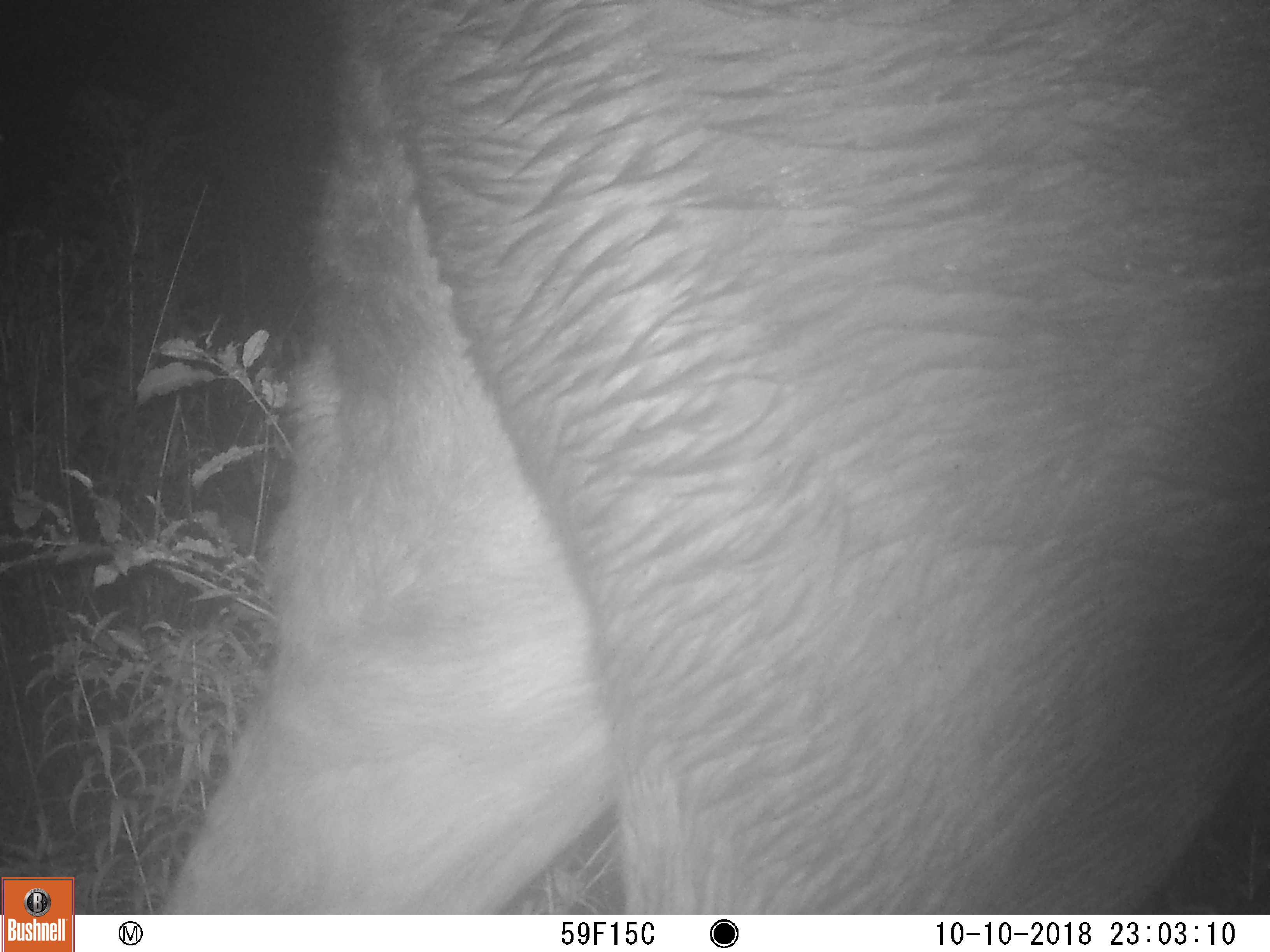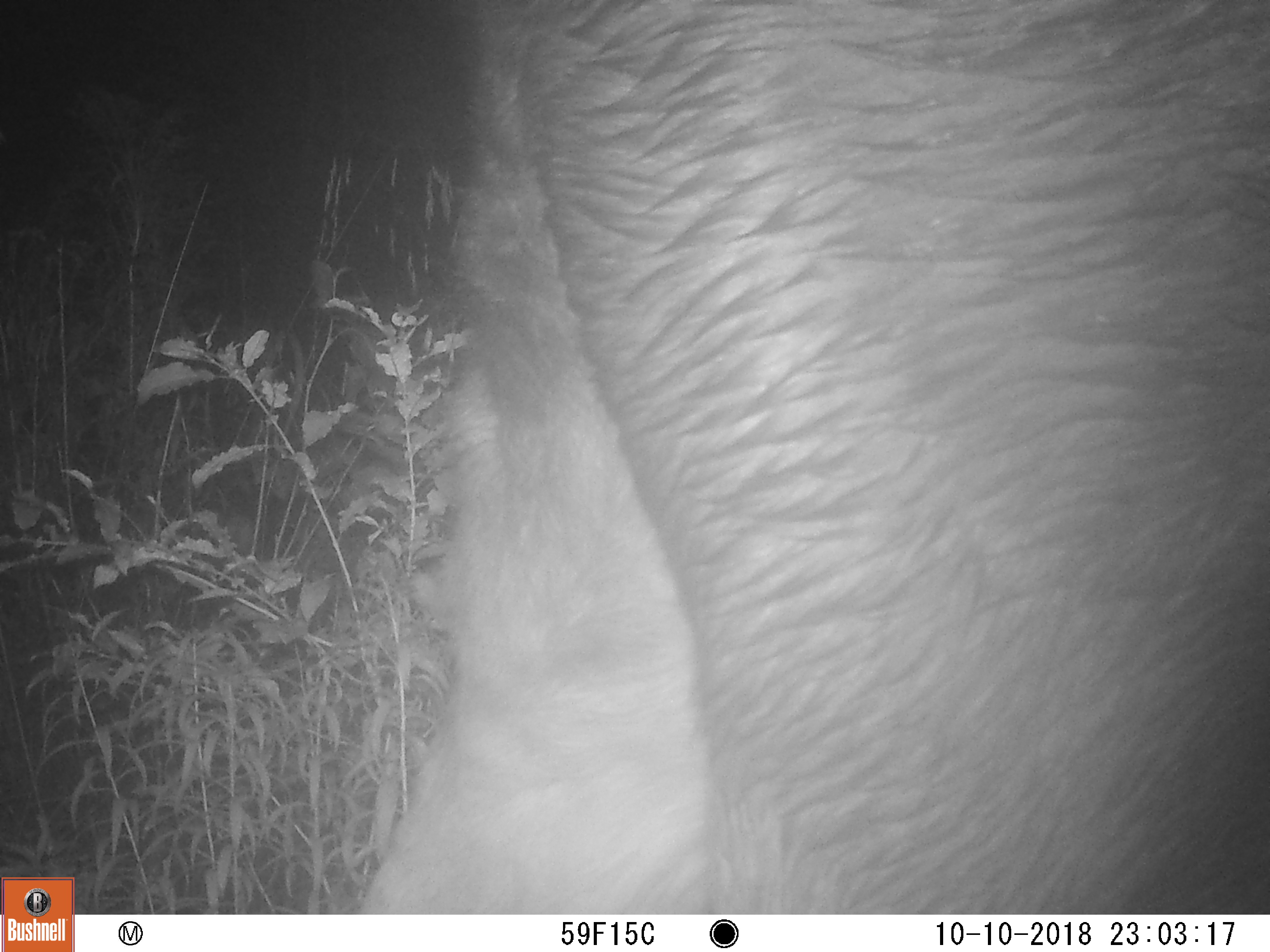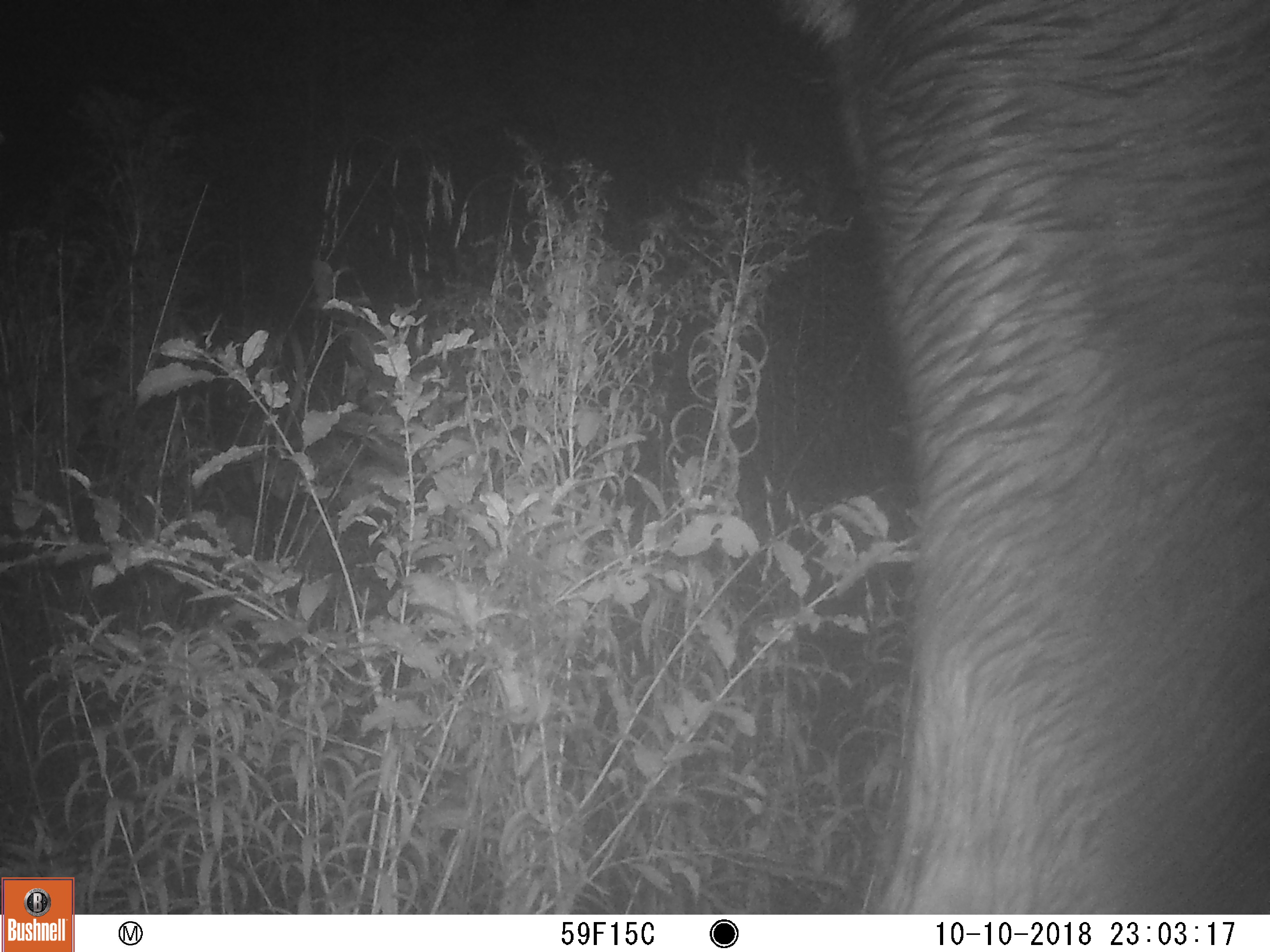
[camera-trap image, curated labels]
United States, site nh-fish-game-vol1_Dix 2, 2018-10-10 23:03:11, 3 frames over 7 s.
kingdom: Animalia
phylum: Chordata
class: Mammalia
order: Artiodactyla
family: Cervidae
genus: Alces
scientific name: Alces alces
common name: moose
Moose (Alces alces).